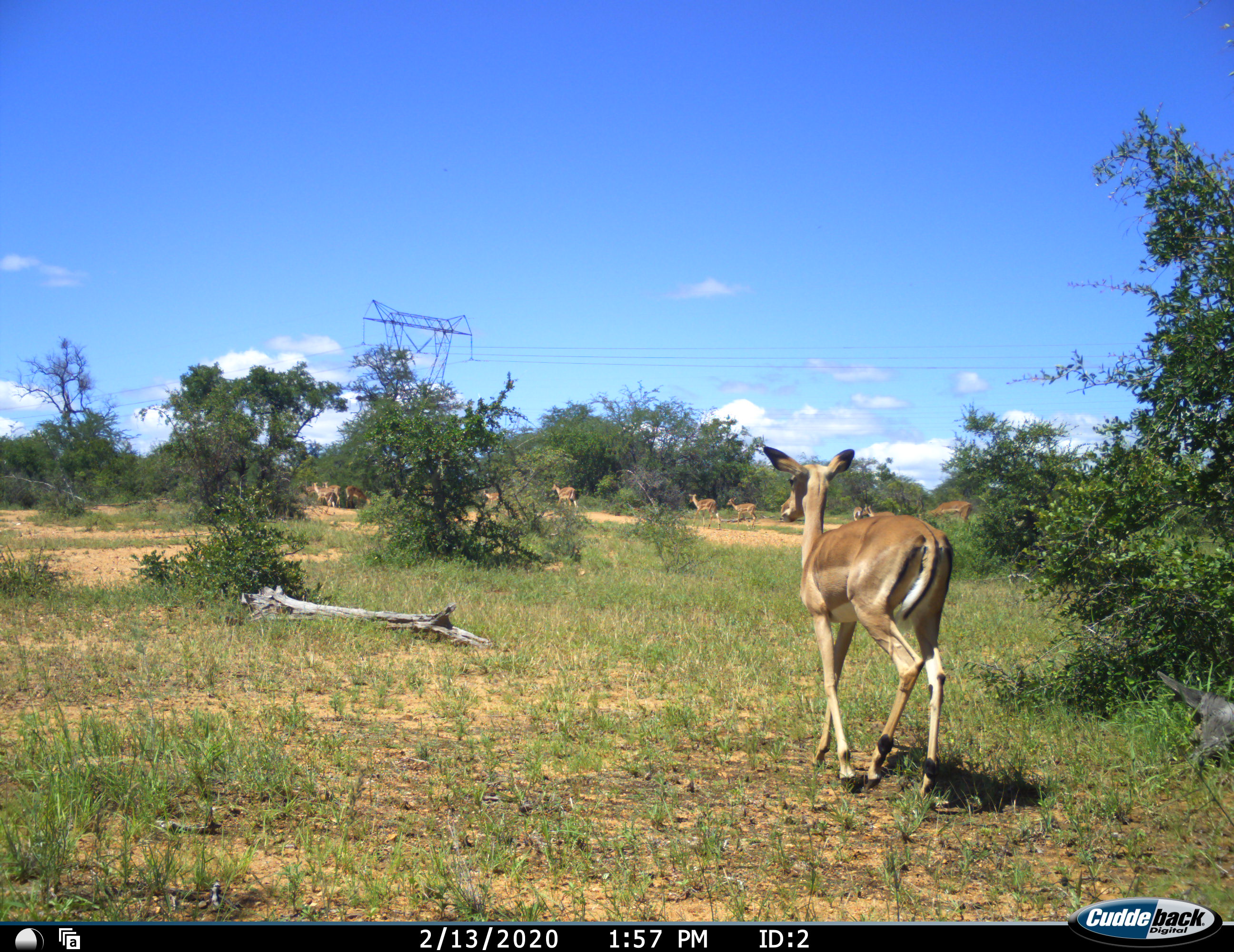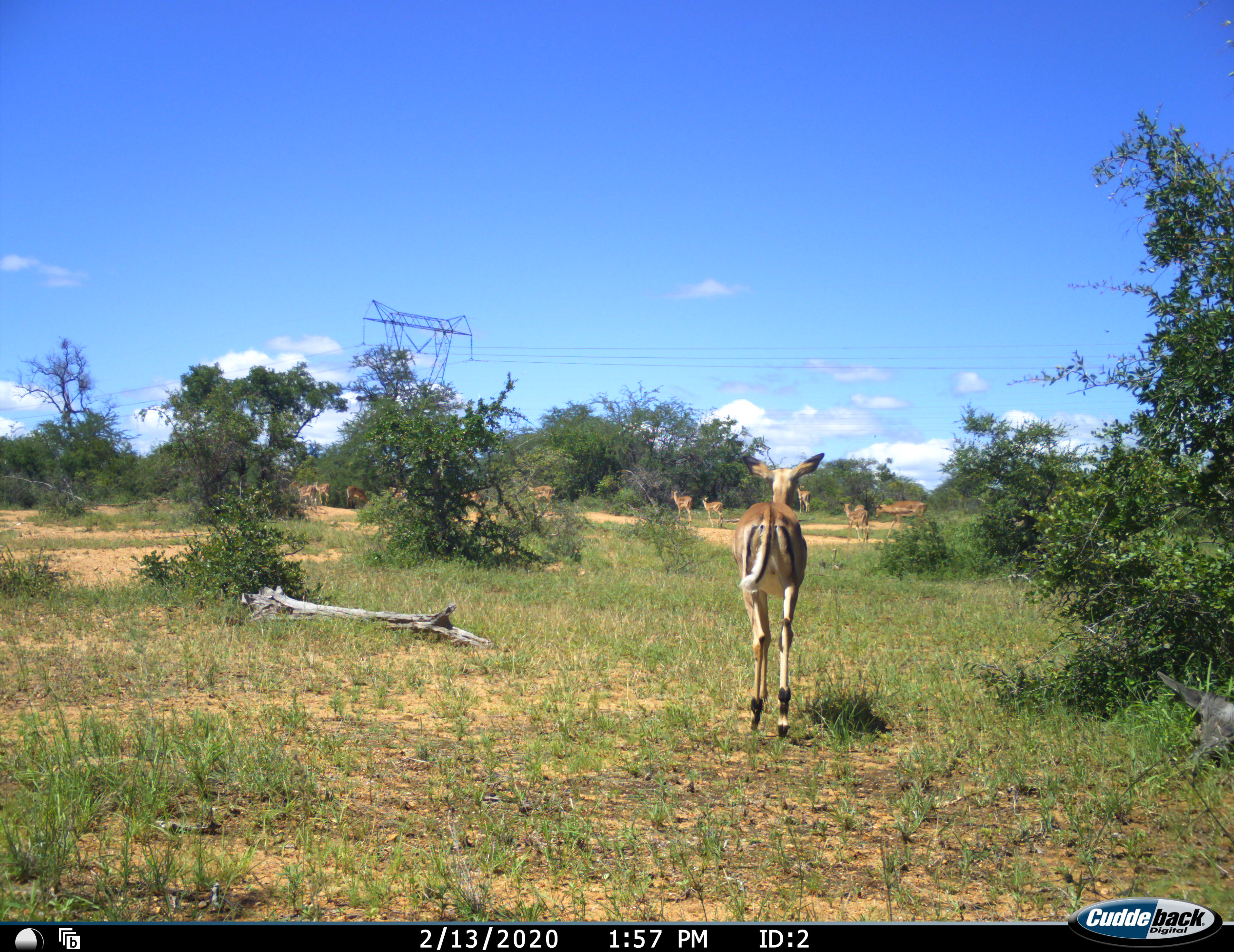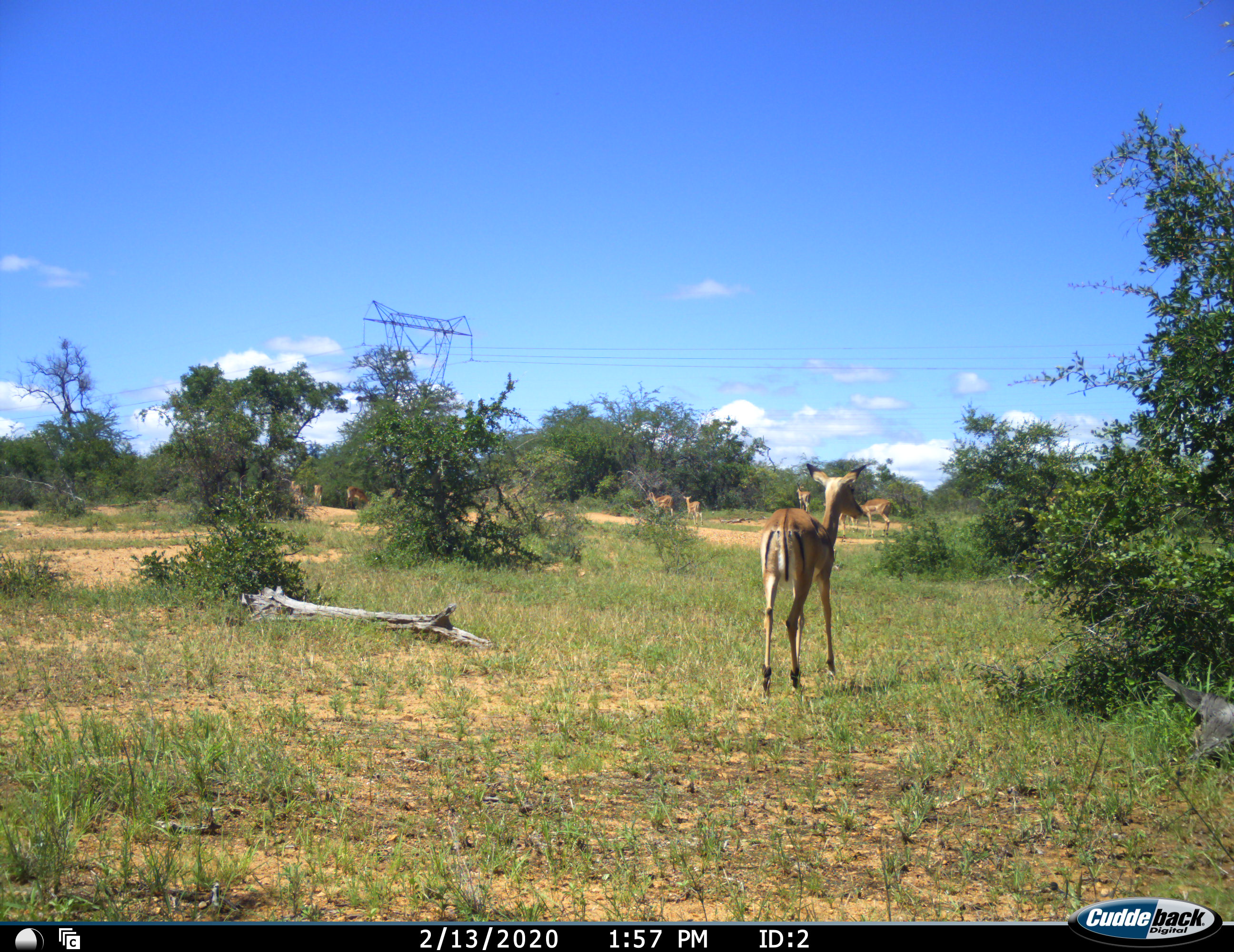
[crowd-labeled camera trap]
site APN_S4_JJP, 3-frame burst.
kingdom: Animalia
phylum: Chordata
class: Mammalia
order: Artiodactyla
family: Bovidae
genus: Aepyceros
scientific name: Aepyceros melampus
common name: impala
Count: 11-50.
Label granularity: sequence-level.